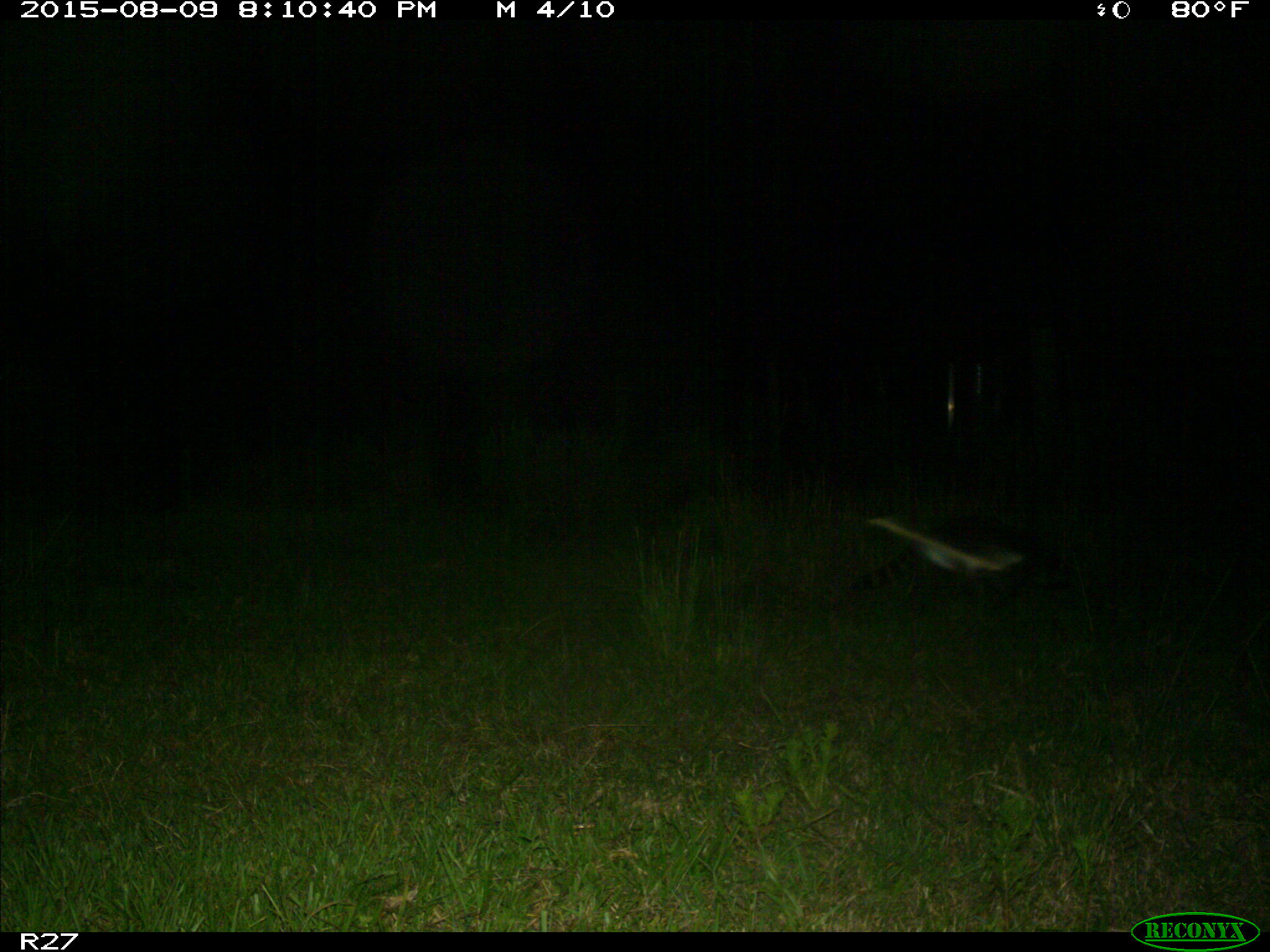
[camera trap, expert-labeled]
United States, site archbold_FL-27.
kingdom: Animalia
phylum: Chordata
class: Mammalia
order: Carnivora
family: Procyonidae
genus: Procyon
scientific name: Procyon lotor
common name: common raccoon